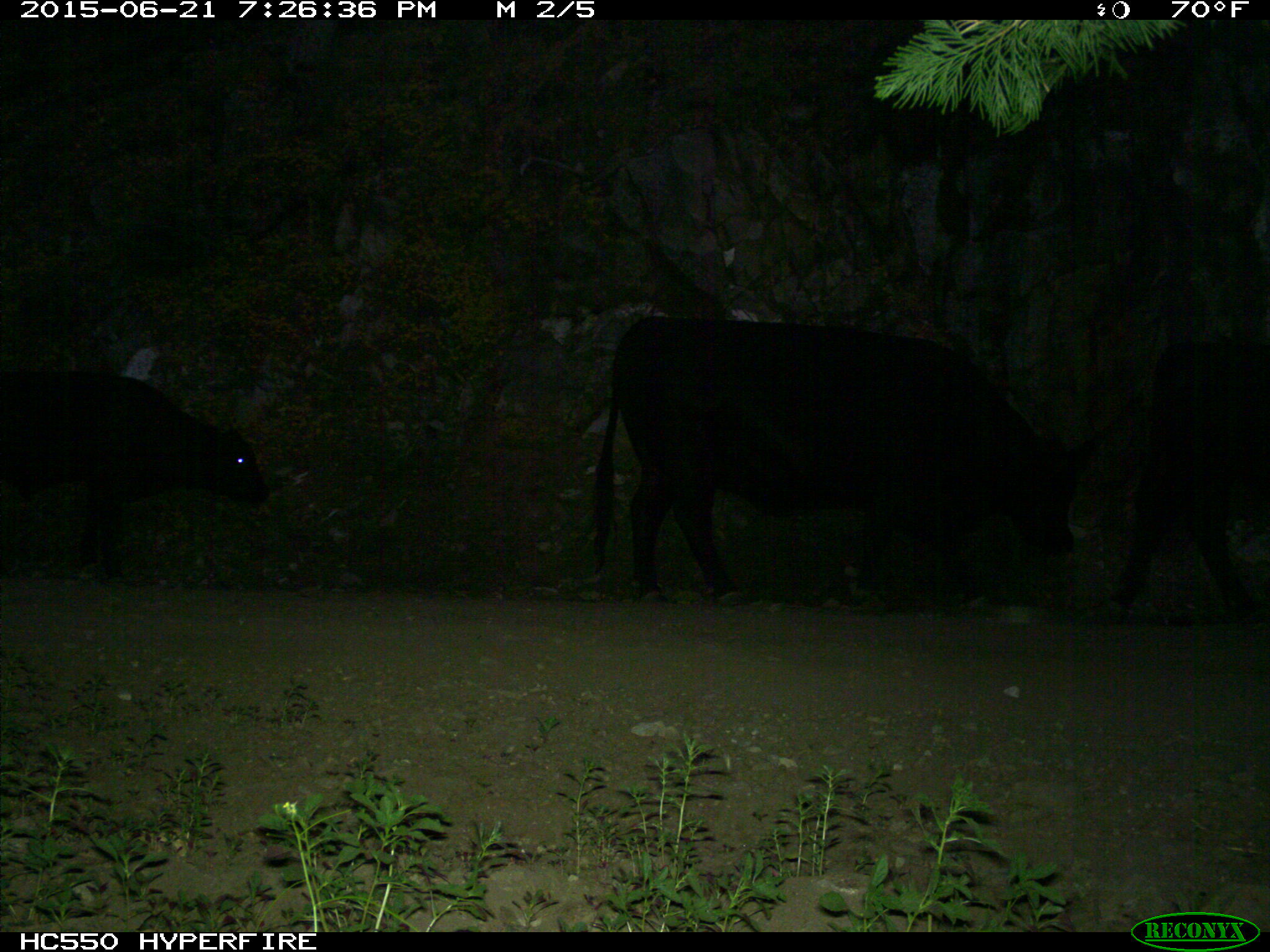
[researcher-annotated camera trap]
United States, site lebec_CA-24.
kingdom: Animalia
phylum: Chordata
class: Mammalia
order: Artiodactyla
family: Bovidae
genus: Bos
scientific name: Bos taurus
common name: domestic cow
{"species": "Bos taurus (domestic cow)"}